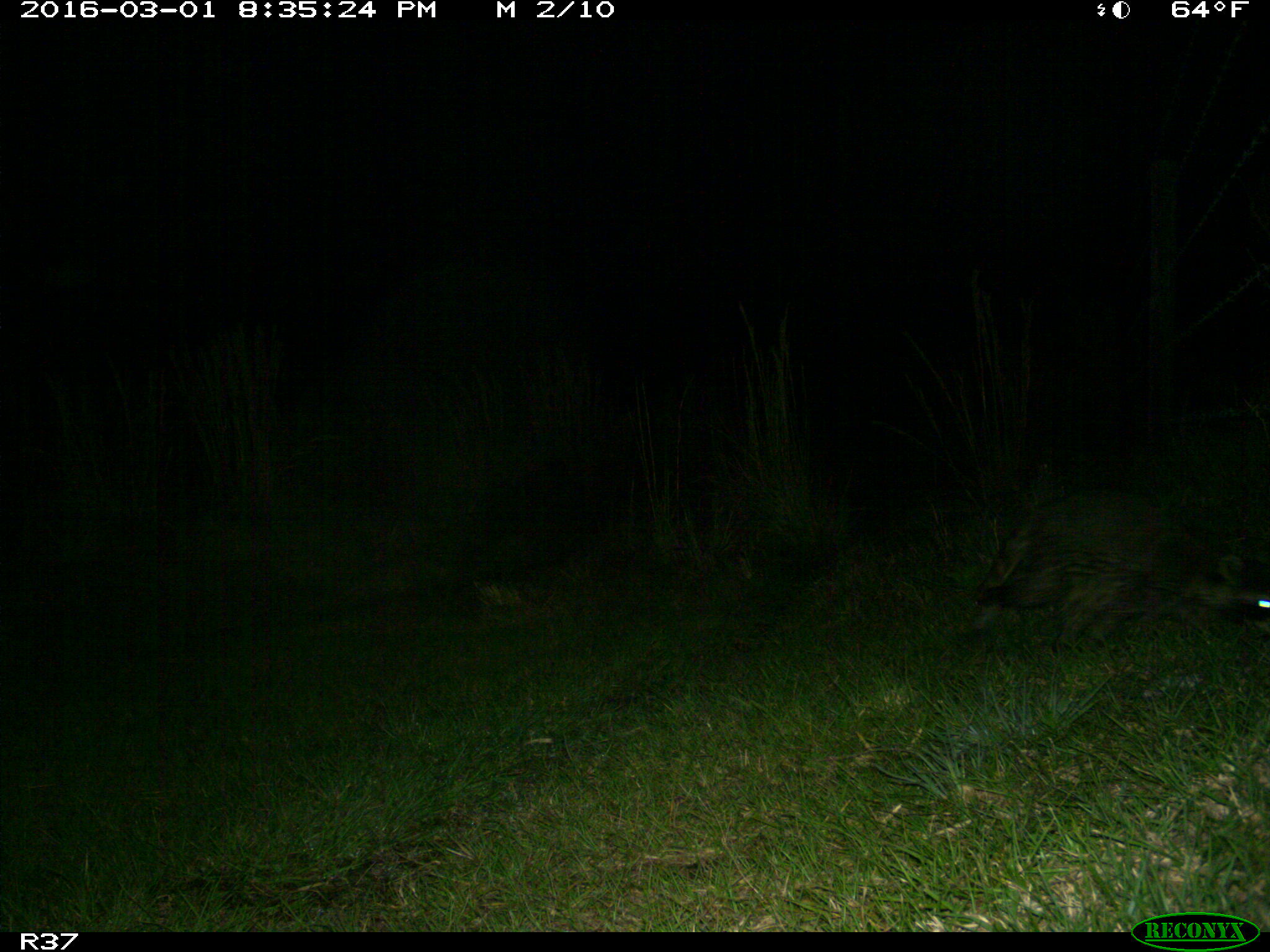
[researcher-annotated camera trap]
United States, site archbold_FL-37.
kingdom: Animalia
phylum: Chordata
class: Mammalia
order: Carnivora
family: Procyonidae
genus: Procyon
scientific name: Procyon lotor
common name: common raccoon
Procyon lotor (common raccoon).